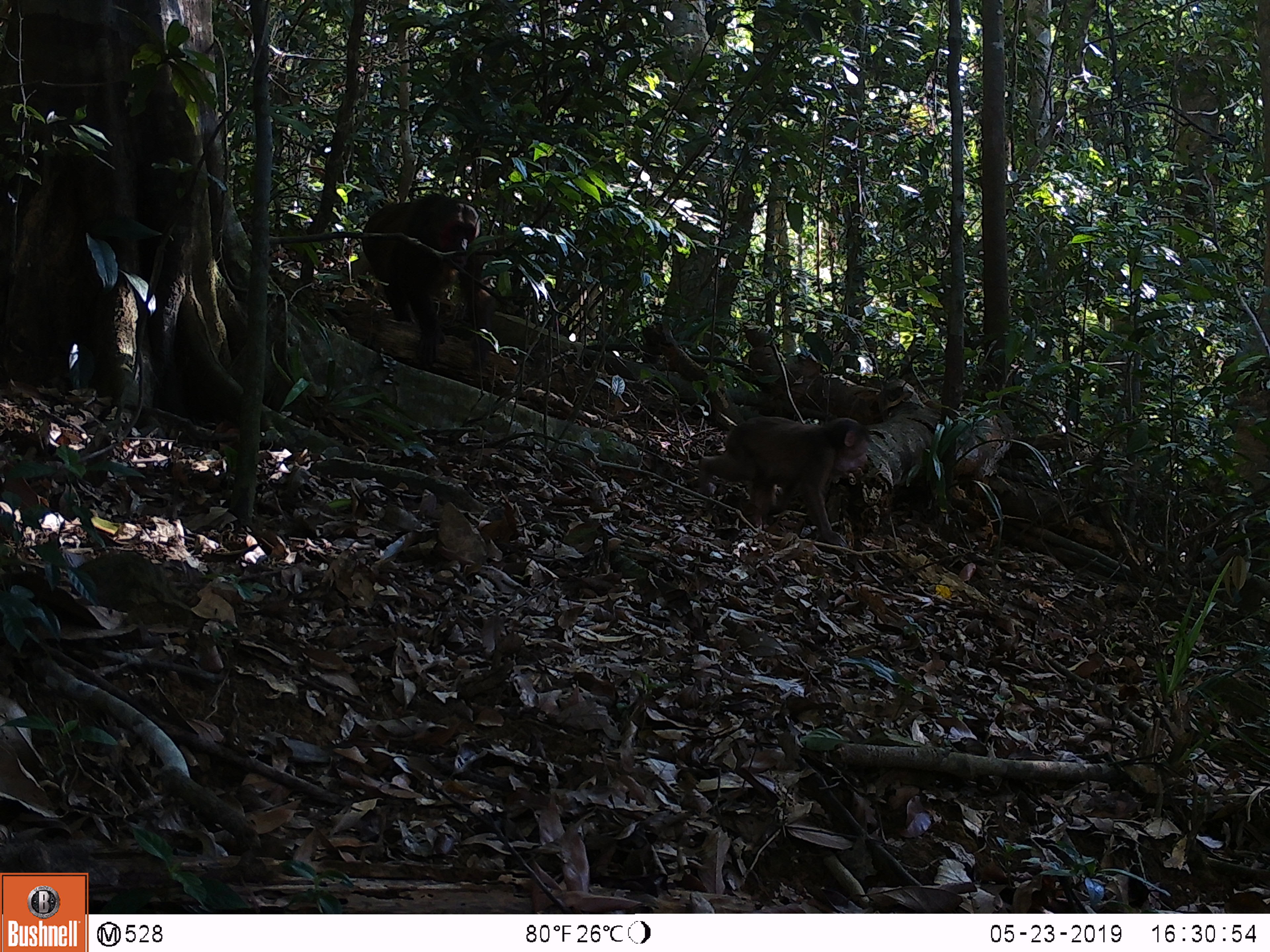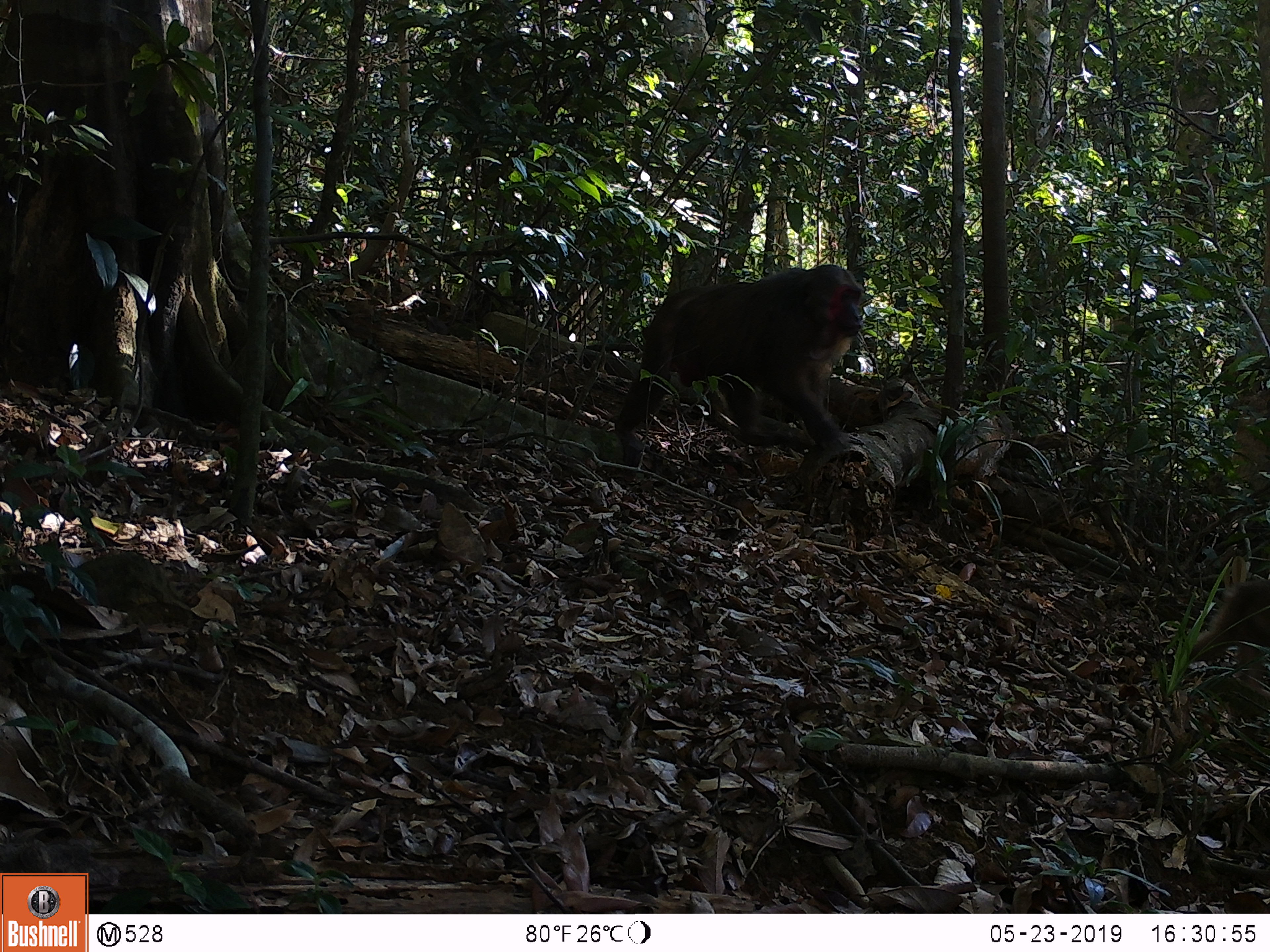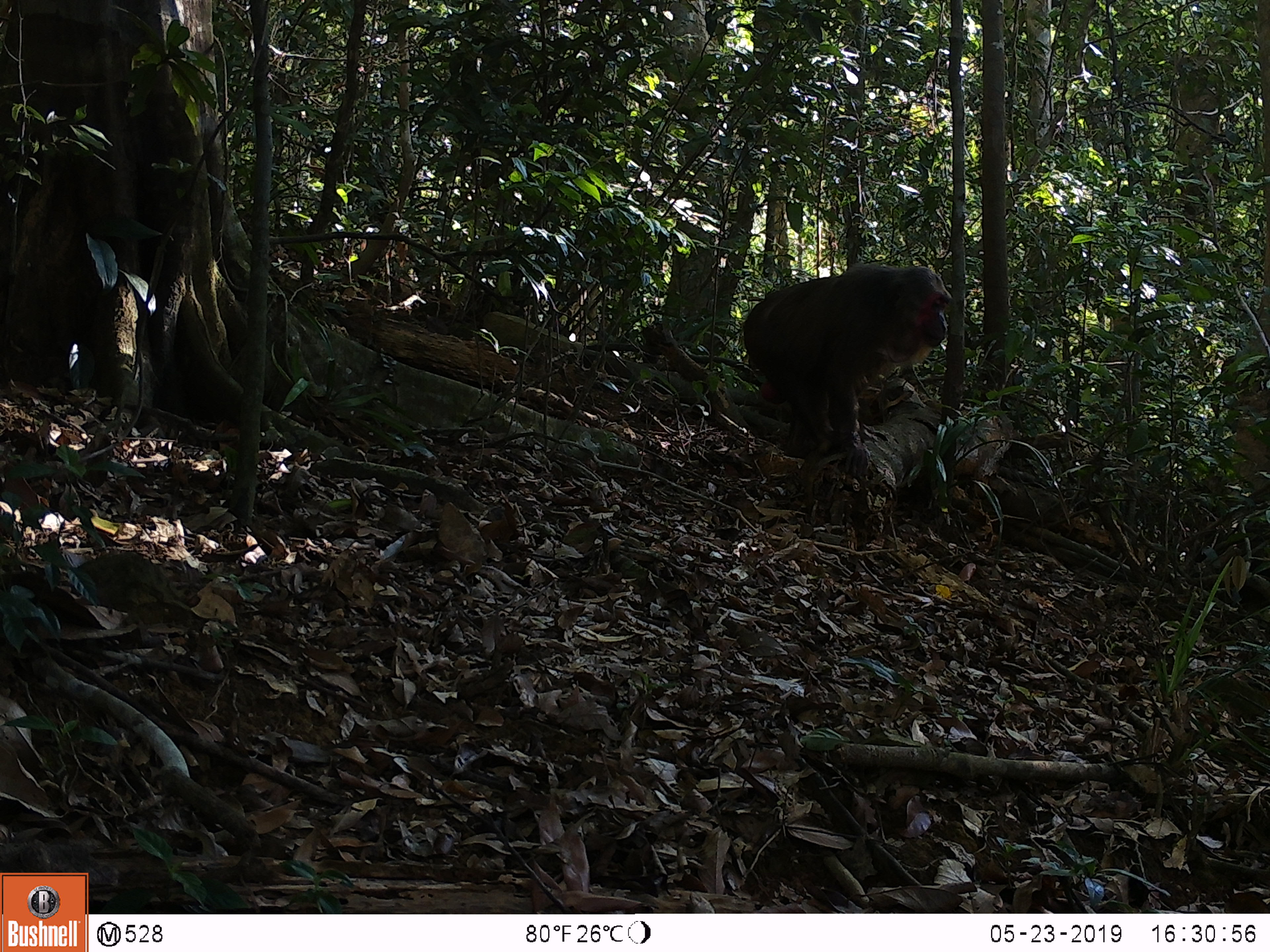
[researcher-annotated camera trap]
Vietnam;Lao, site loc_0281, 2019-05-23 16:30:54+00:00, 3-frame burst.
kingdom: Animalia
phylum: Chordata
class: Mammalia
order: Primates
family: Cercopithecidae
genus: Macaca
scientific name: Macaca arctoides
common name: stump-tailed macaque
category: stump tailed macaque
Stump tailed macaque (stump-tailed macaque) (Macaca arctoides). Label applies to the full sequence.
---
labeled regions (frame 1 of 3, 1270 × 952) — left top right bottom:
stump tailed macaque: 361 194 495 370; 698 416 869 547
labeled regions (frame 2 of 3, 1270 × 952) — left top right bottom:
stump tailed macaque: 614 264 864 467; 1189 579 1270 700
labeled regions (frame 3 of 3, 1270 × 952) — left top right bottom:
stump tailed macaque: 743 263 952 476